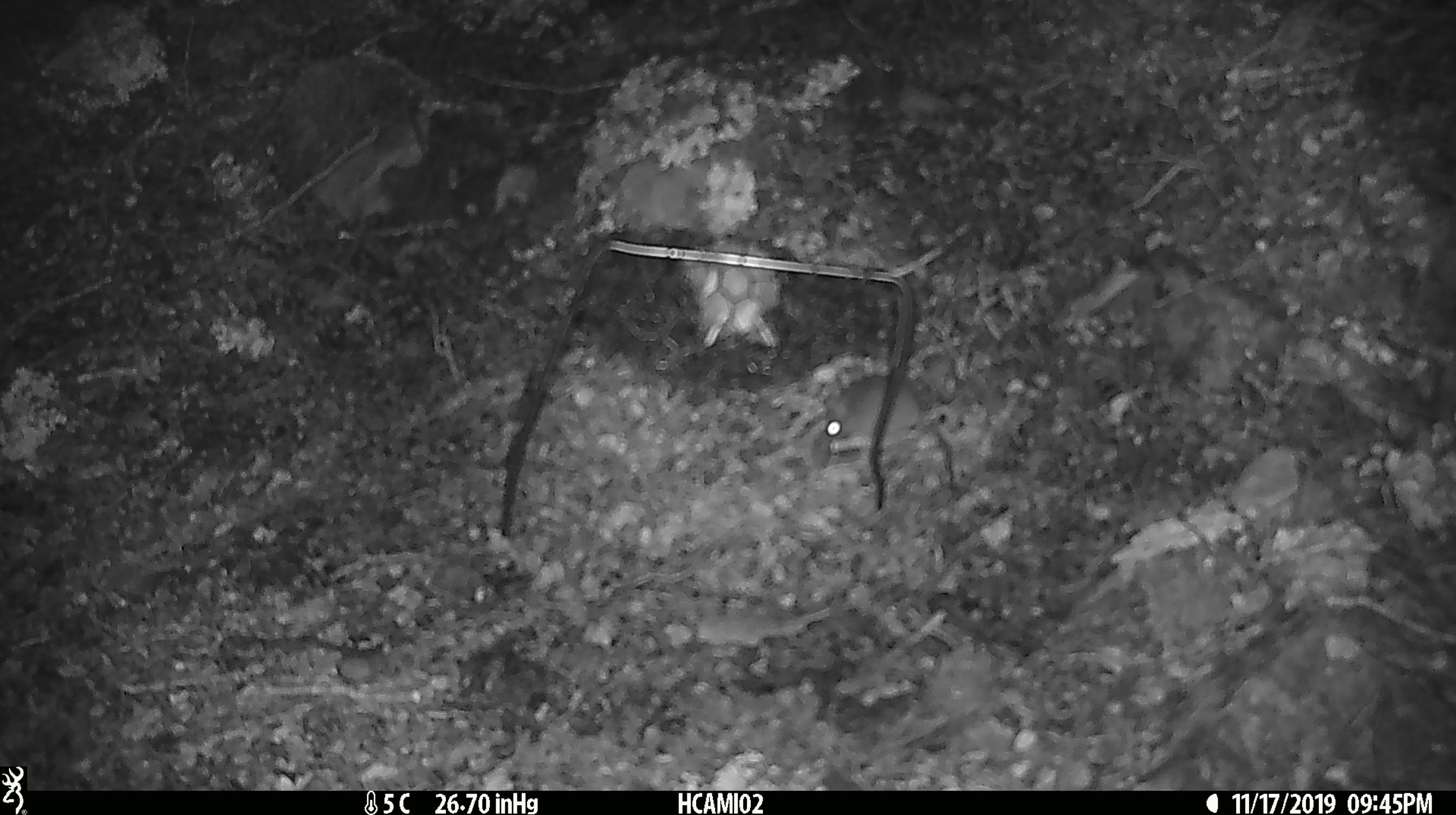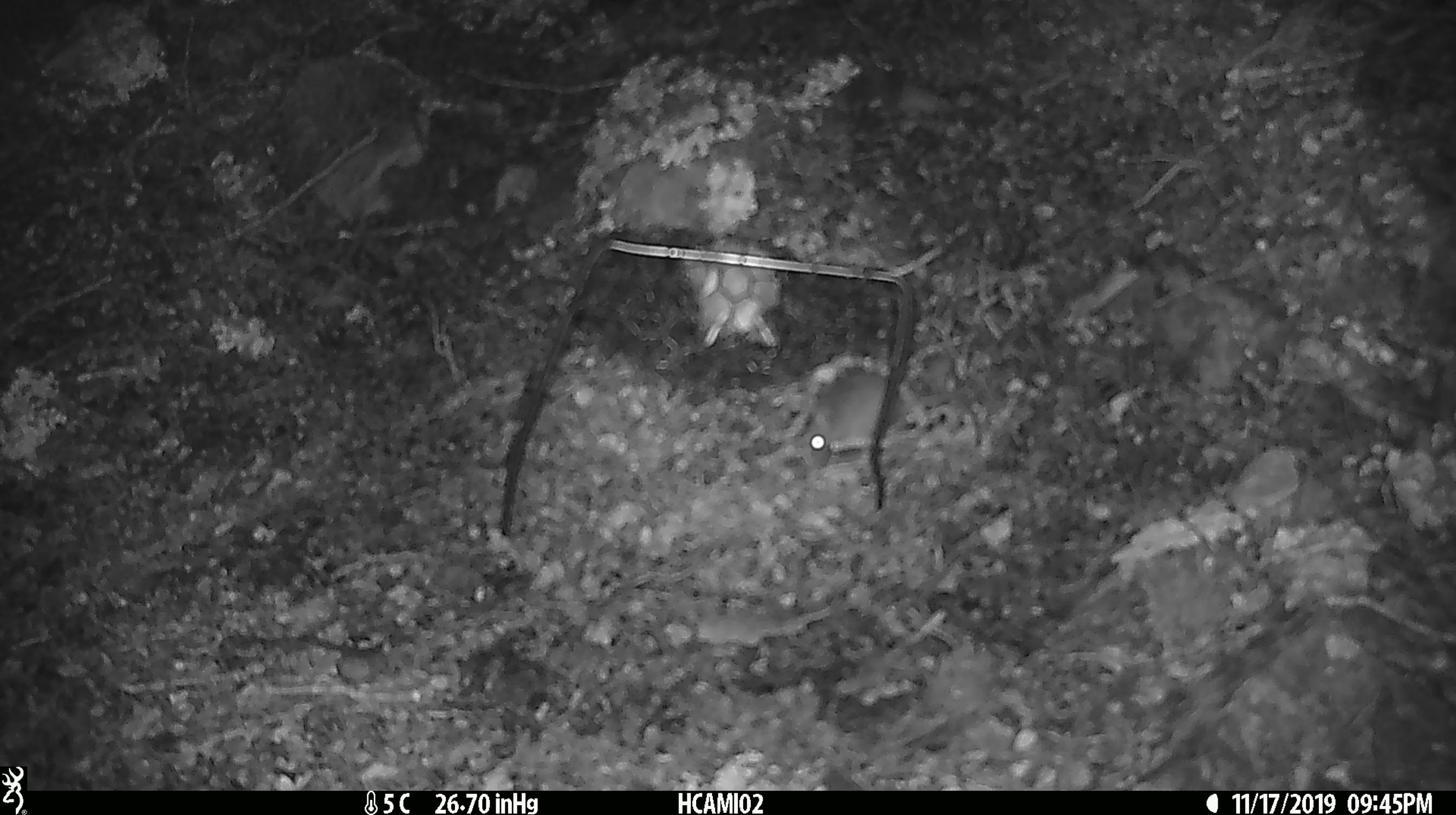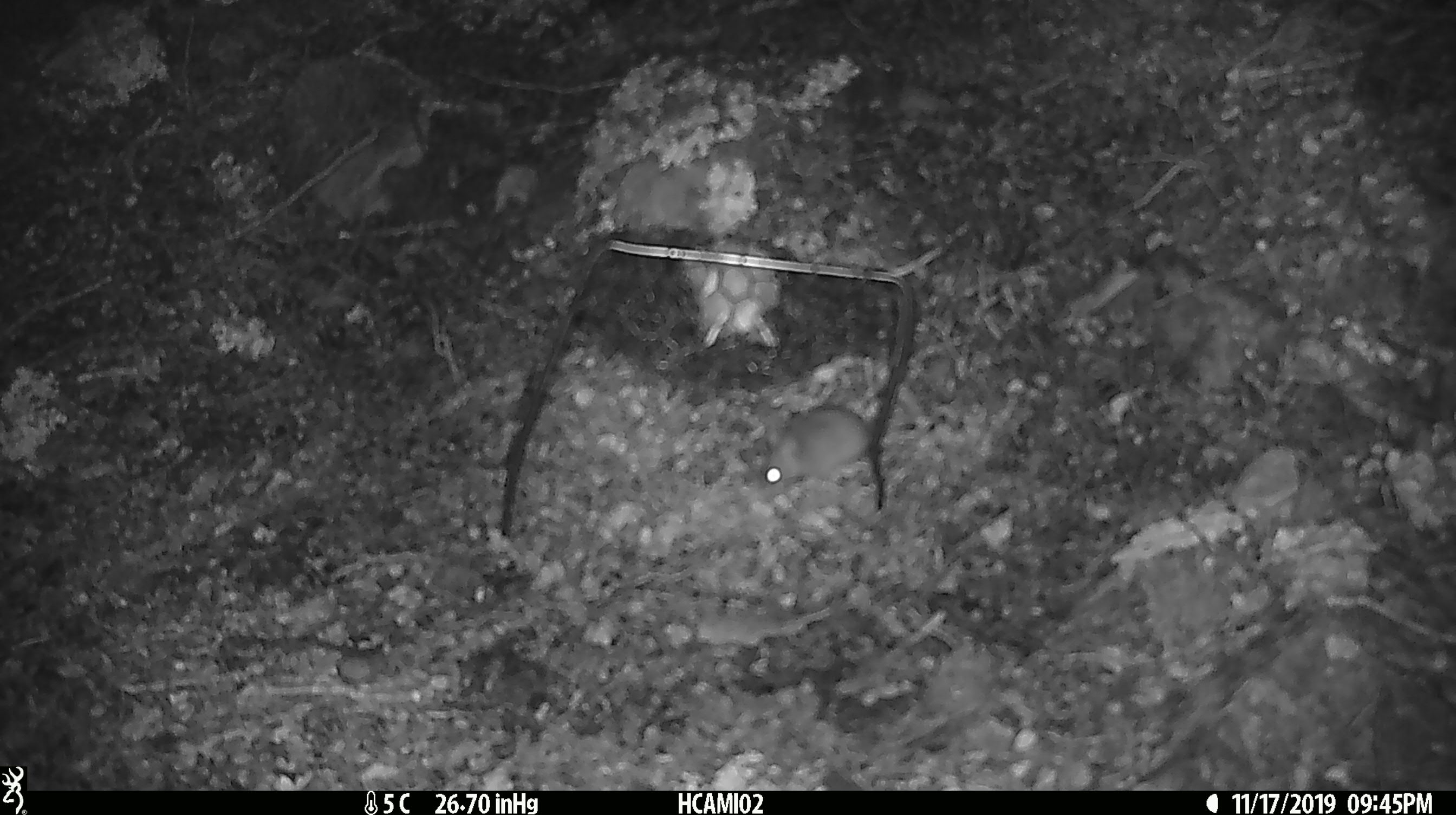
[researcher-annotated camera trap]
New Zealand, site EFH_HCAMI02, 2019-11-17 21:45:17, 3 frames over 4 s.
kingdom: Animalia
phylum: Chordata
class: Mammalia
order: Rodentia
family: Muridae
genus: Mus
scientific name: Mus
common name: mouse